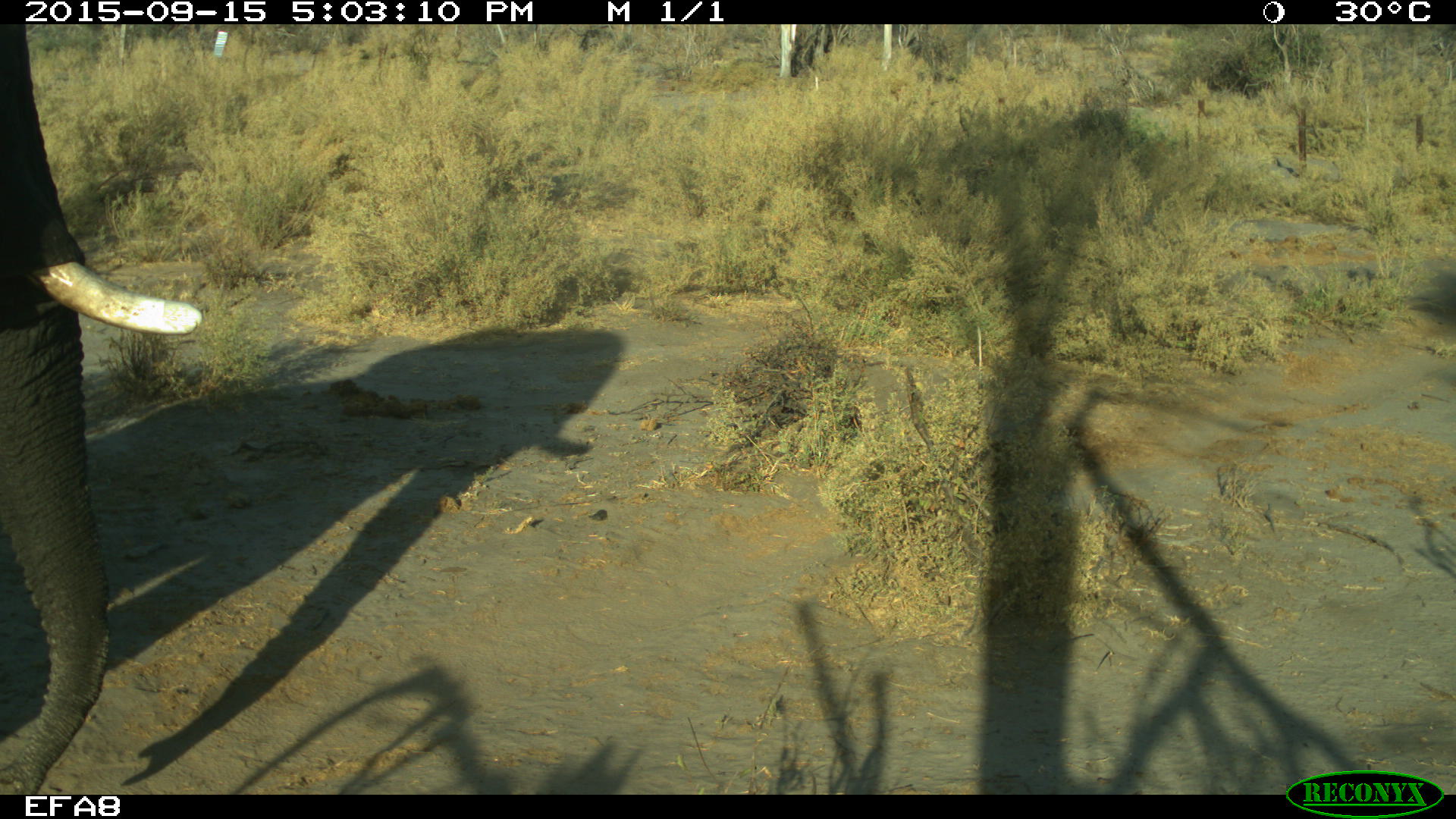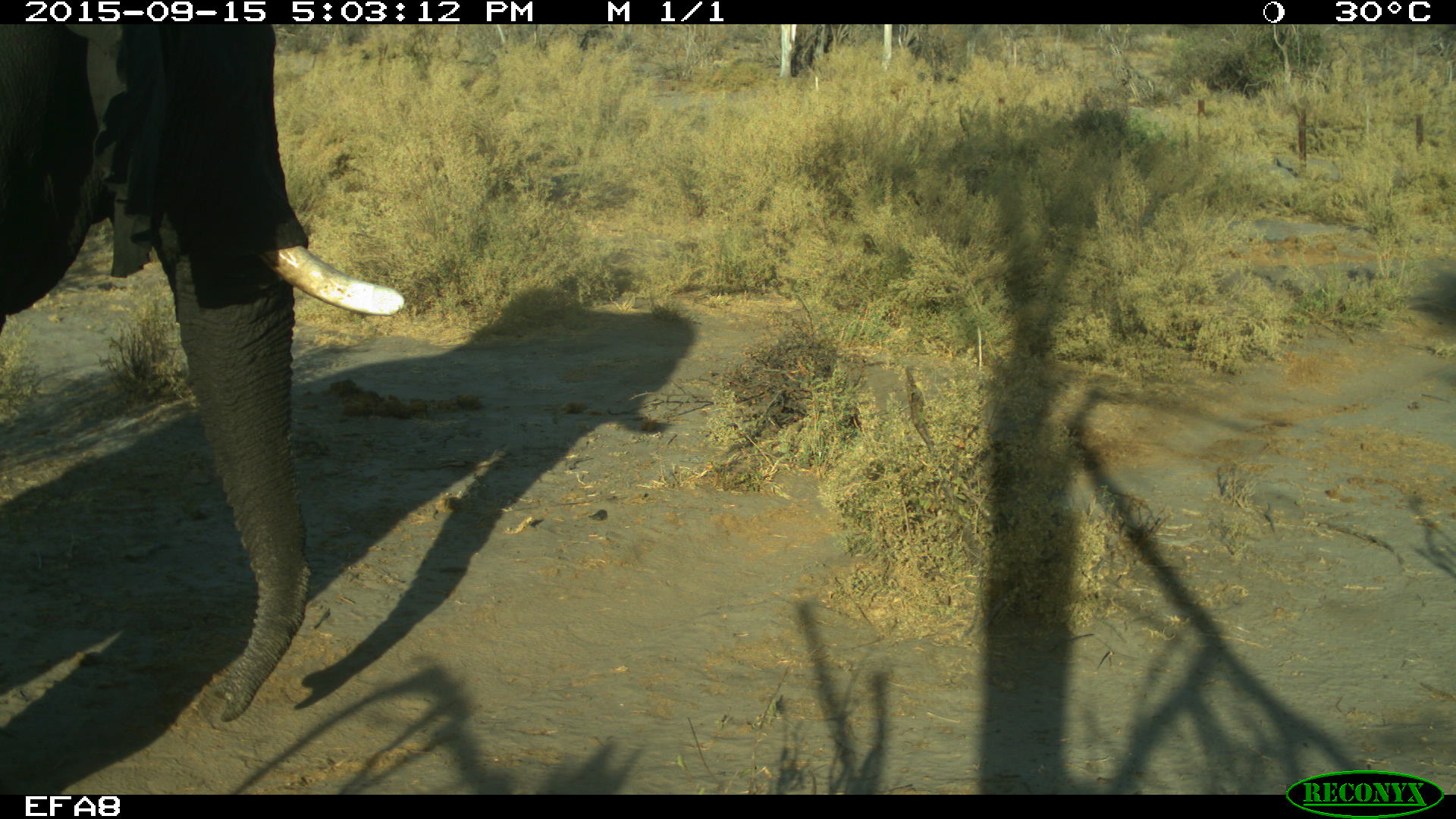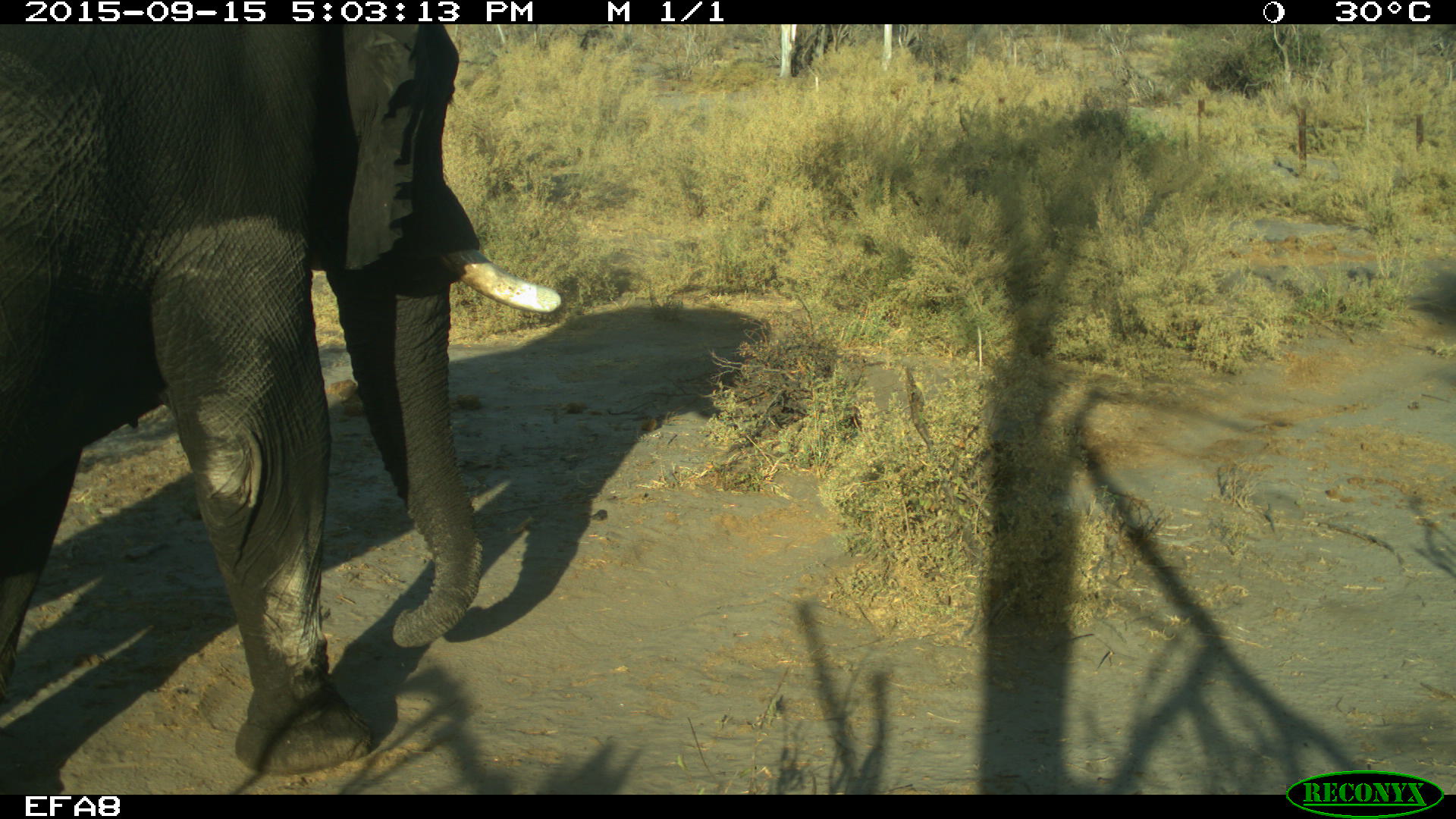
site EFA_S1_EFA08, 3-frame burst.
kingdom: Animalia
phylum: Chordata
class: Mammalia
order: Proboscidea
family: Elephantidae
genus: Loxodonta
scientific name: Loxodonta africana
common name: african bush elephant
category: elephant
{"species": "elephant (african bush elephant) (Loxodonta africana)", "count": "1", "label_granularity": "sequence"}